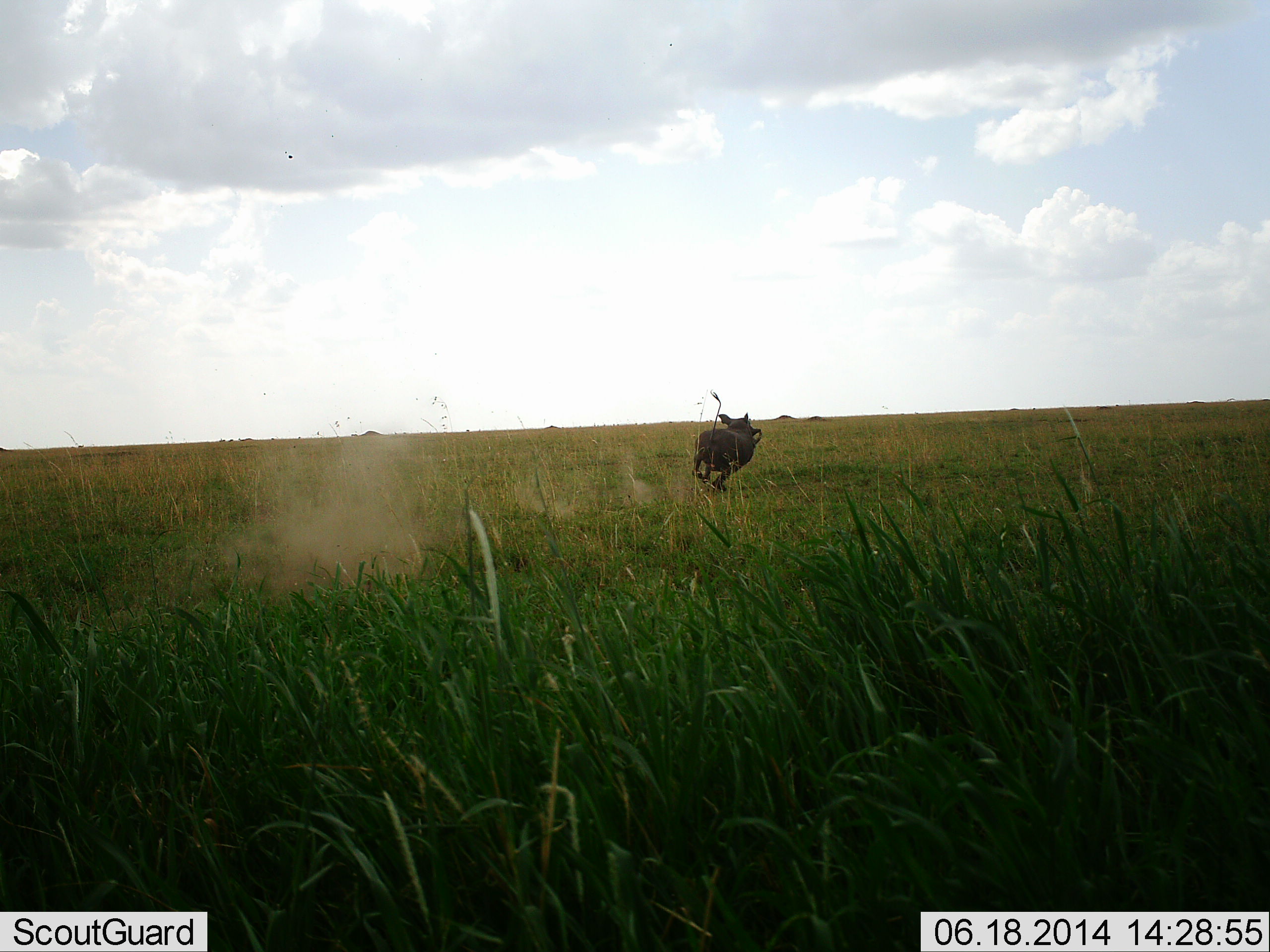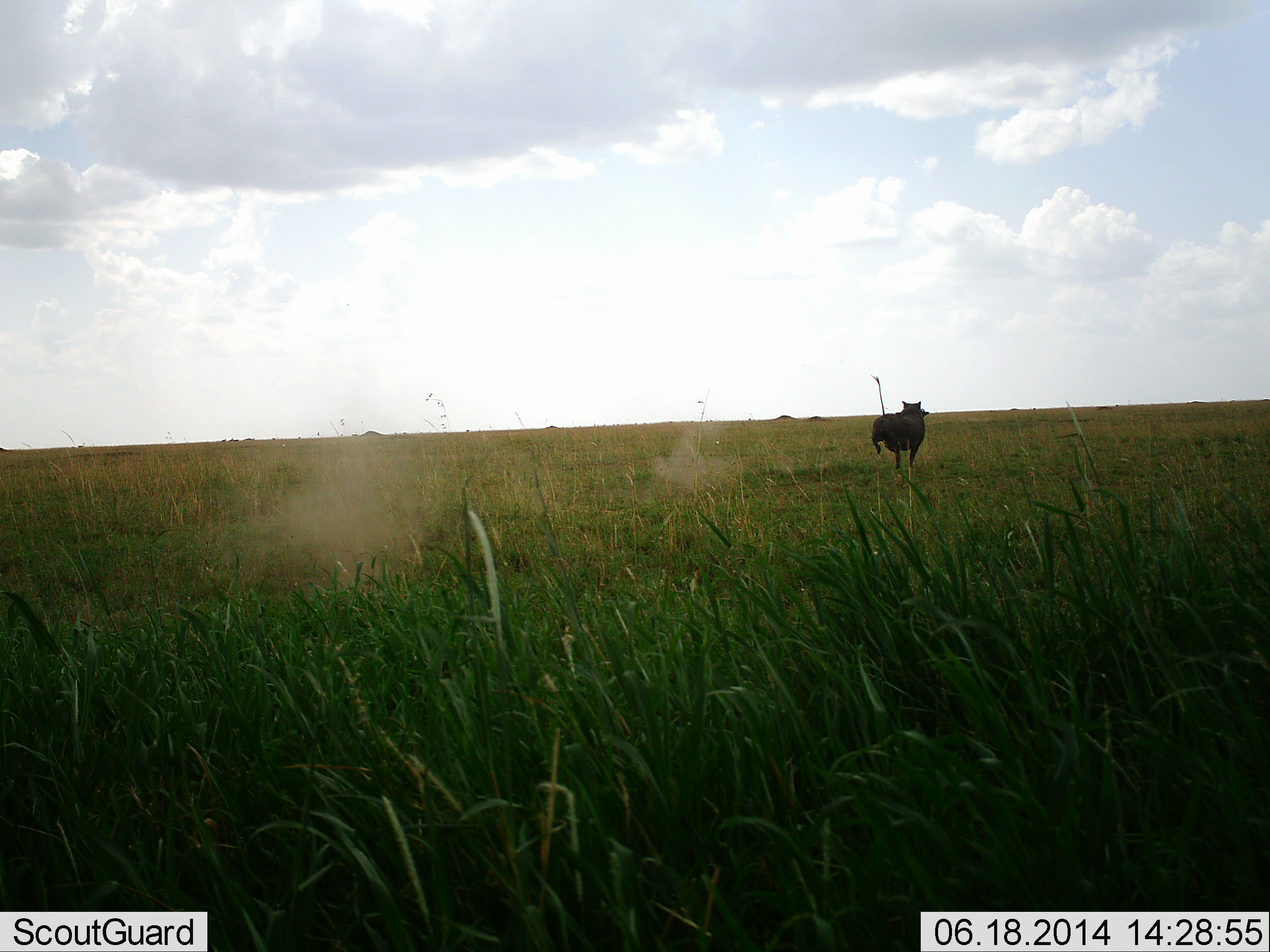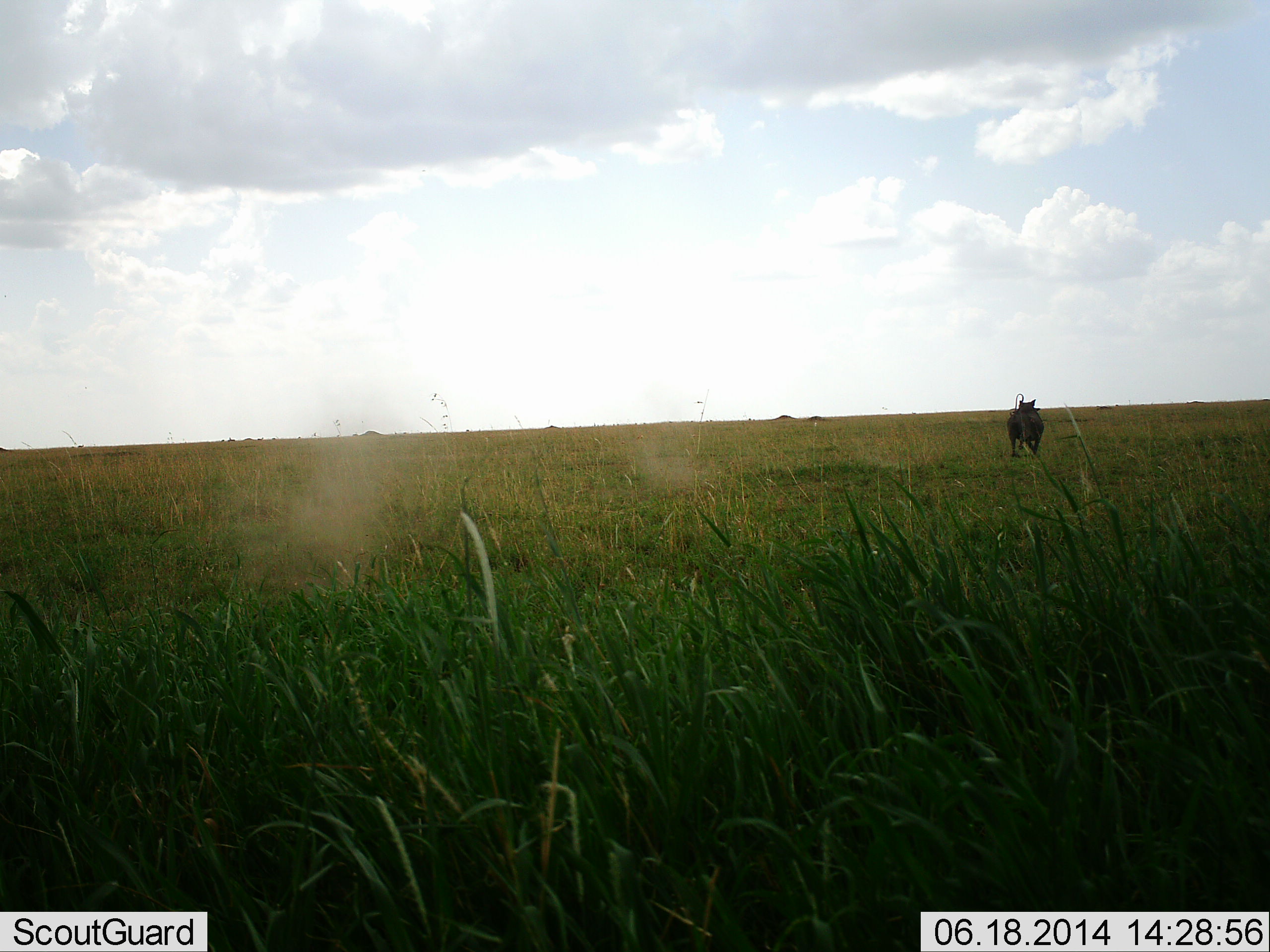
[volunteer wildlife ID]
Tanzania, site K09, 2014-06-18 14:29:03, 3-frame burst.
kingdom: Animalia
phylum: Chordata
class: Mammalia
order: Artiodactyla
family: Suidae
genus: Phacochoerus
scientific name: Phacochoerus africanus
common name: warthog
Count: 1.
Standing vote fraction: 0%.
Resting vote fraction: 0%.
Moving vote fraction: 100%.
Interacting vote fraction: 0%.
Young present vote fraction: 0%.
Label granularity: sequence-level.